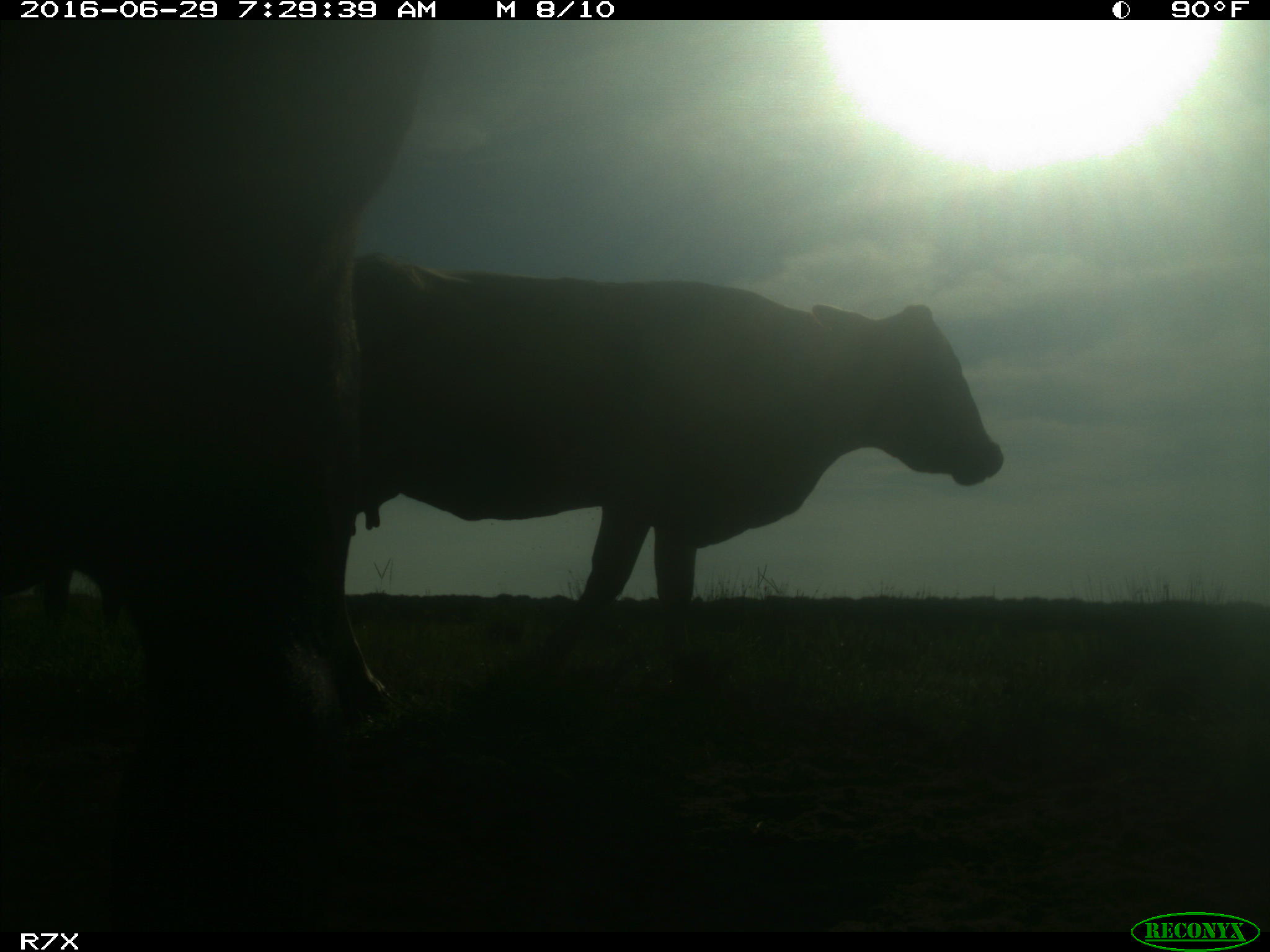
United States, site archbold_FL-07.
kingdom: Animalia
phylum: Chordata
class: Mammalia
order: Artiodactyla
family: Bovidae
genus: Bos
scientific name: Bos taurus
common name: domestic cow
Bos taurus (domestic cow).